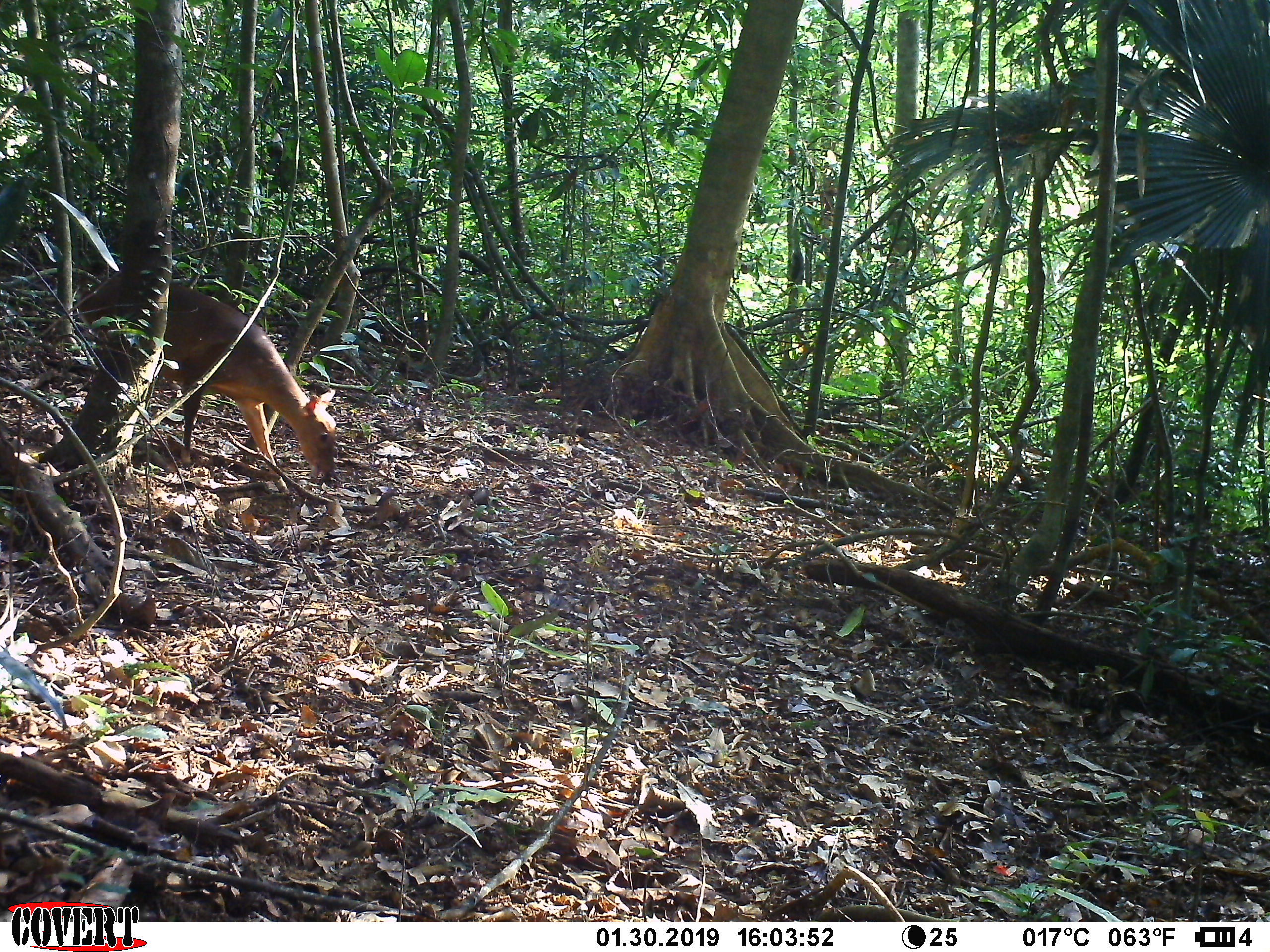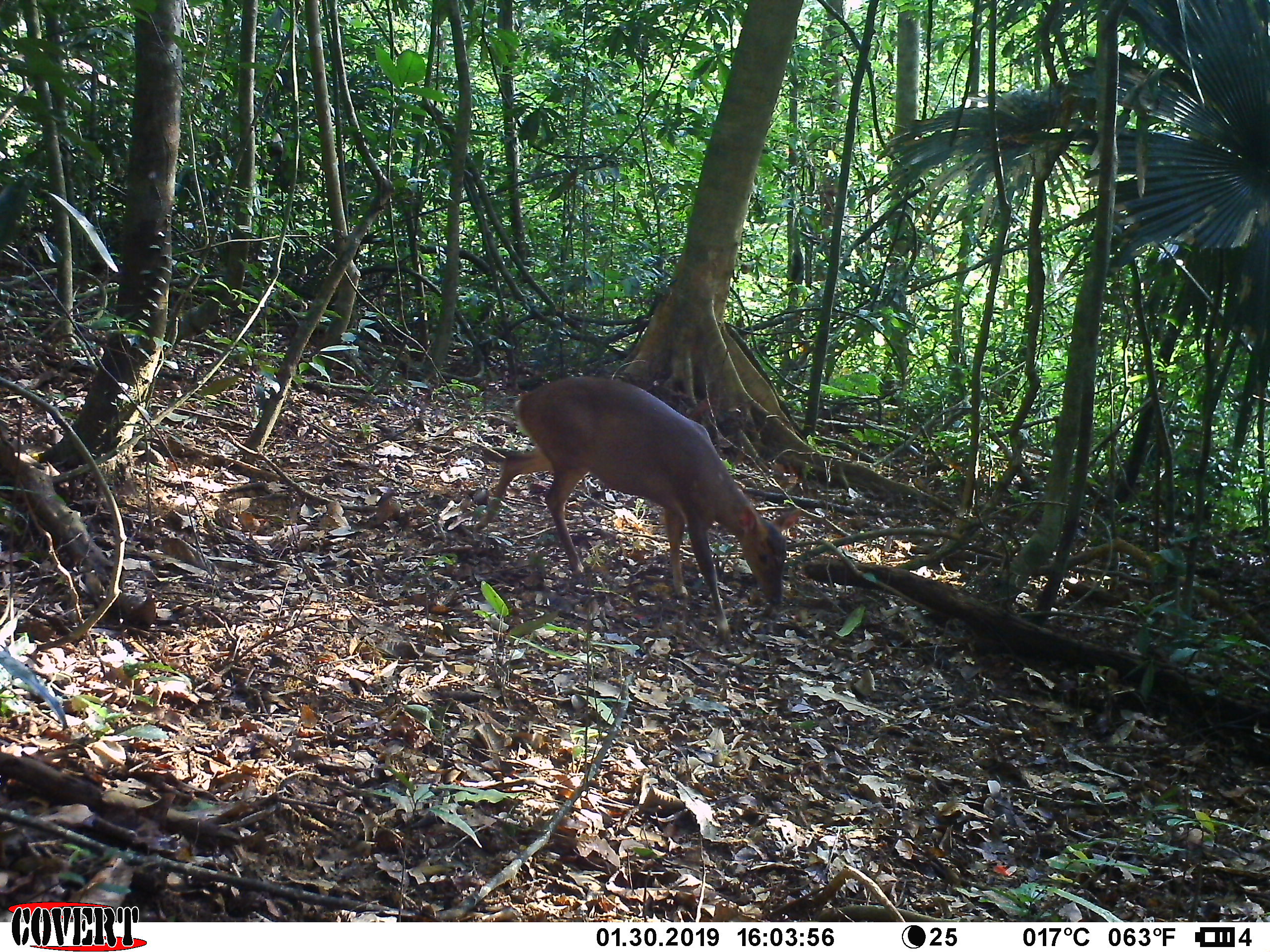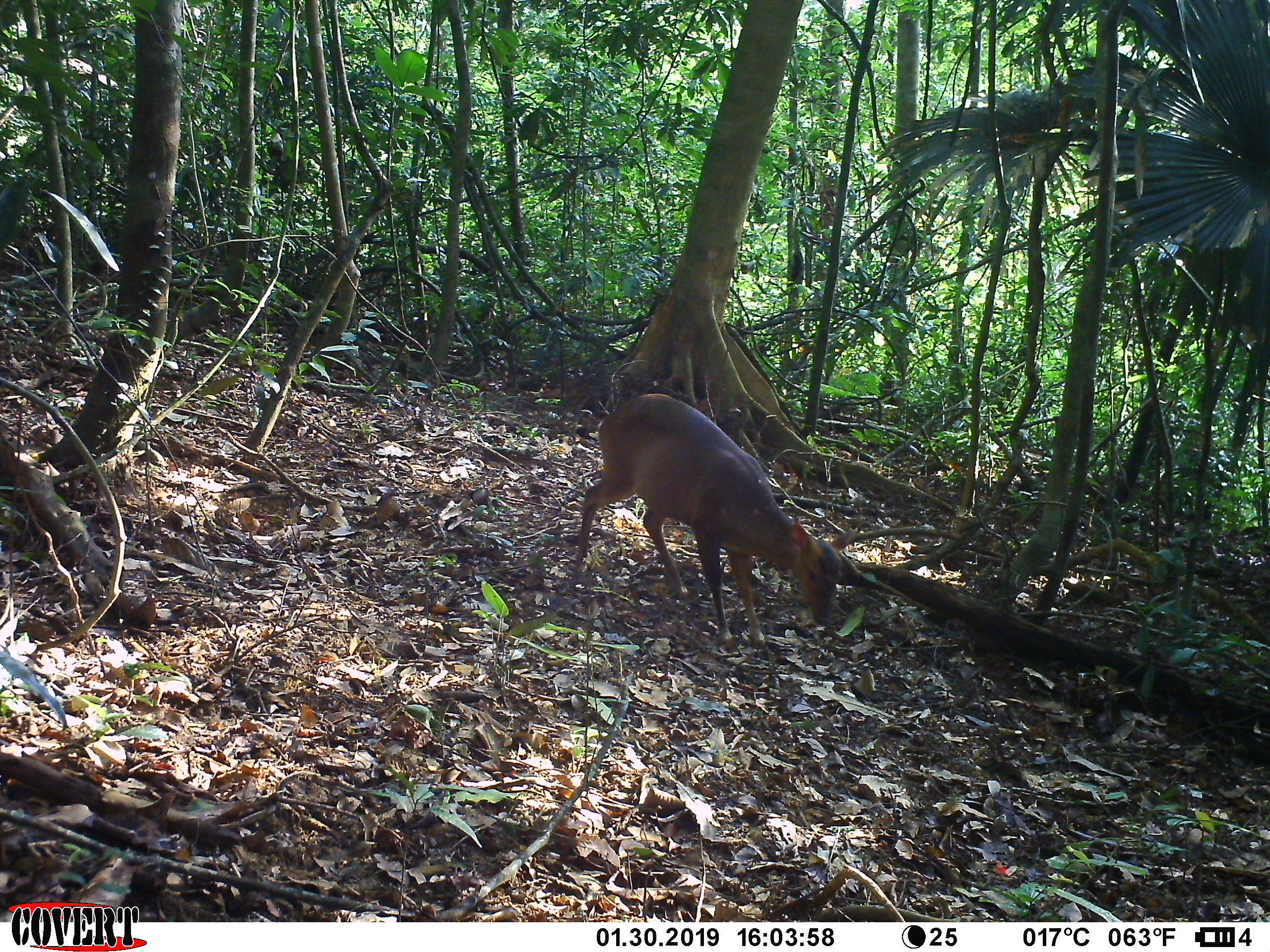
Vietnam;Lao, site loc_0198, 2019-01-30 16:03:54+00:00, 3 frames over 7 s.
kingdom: Animalia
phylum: Chordata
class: Mammalia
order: Artiodactyla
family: Cervidae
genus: Muntiacus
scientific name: Muntiacus vuquangensis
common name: large-antlered muntjac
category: large antlered muntjac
Large antlered muntjac (large-antlered muntjac) (Muntiacus vuquangensis). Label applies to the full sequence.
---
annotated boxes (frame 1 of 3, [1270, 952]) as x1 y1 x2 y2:
large antlered muntjac: 78 273 337 492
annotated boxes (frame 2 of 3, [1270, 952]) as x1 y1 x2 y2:
large antlered muntjac: 474 376 801 640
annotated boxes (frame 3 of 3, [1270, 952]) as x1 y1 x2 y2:
large antlered muntjac: 574 393 856 649